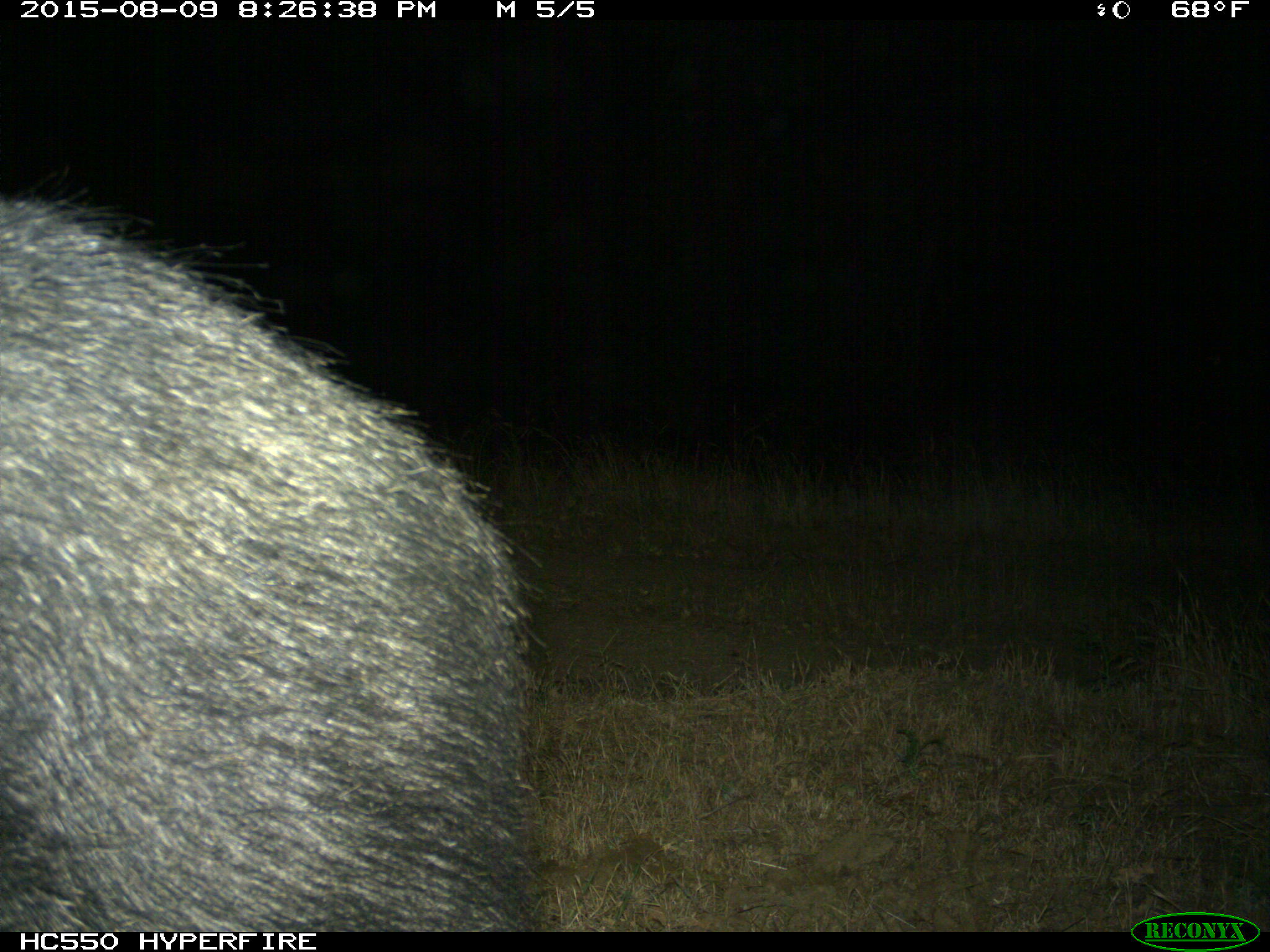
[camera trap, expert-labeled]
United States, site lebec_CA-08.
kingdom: Animalia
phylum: Chordata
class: Mammalia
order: Artiodactyla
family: Suidae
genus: Sus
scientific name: Sus scrofa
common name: wild boar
Sus scrofa (wild boar).